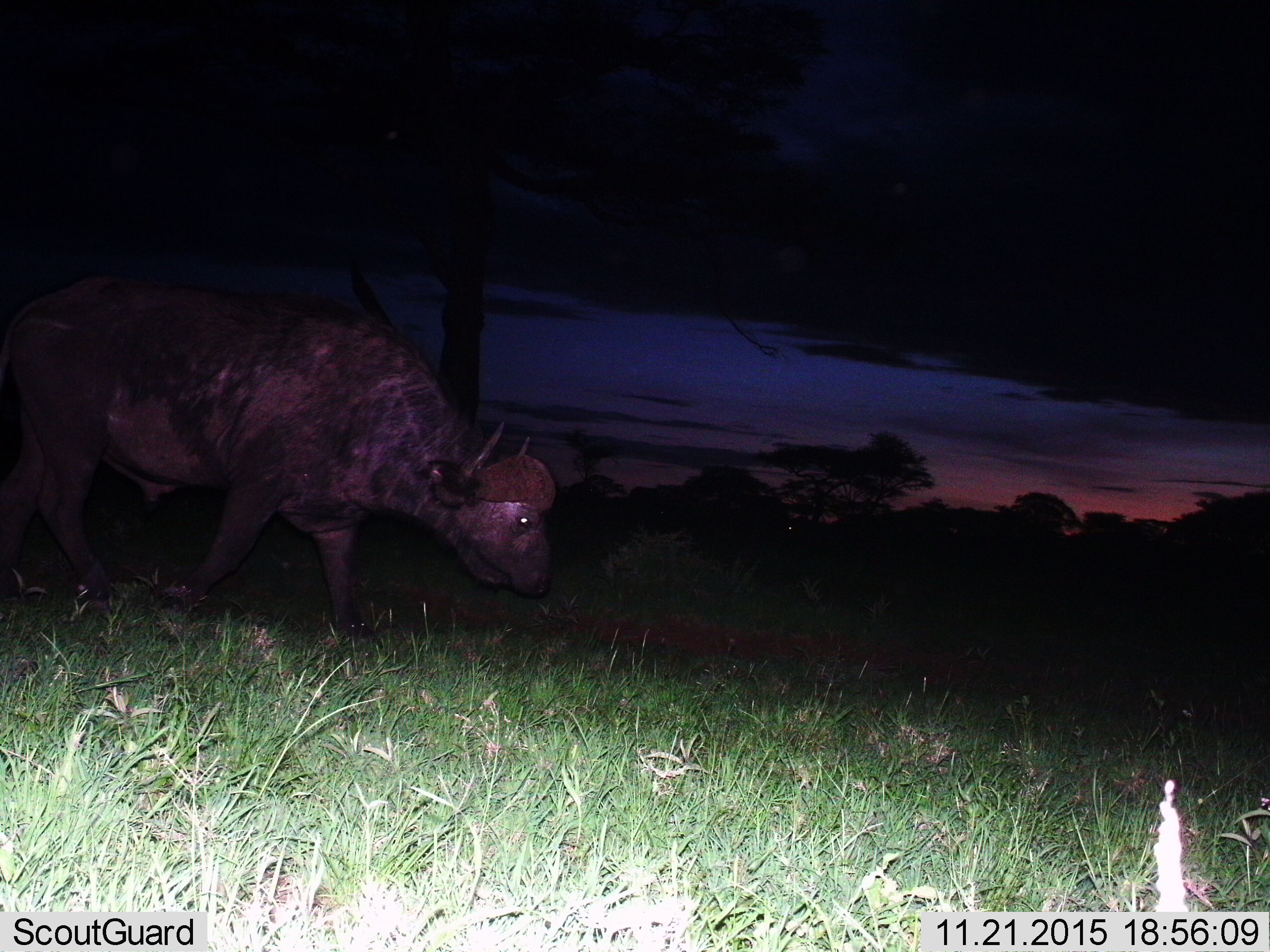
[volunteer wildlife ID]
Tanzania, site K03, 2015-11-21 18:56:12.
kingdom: Animalia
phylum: Chordata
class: Mammalia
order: Artiodactyla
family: Bovidae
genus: Syncerus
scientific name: Syncerus caffer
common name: cape buffalo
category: buffalo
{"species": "buffalo (cape buffalo) (Syncerus caffer)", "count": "1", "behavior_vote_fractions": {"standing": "30%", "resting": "0%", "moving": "70%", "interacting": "0%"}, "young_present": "0%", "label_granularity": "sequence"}